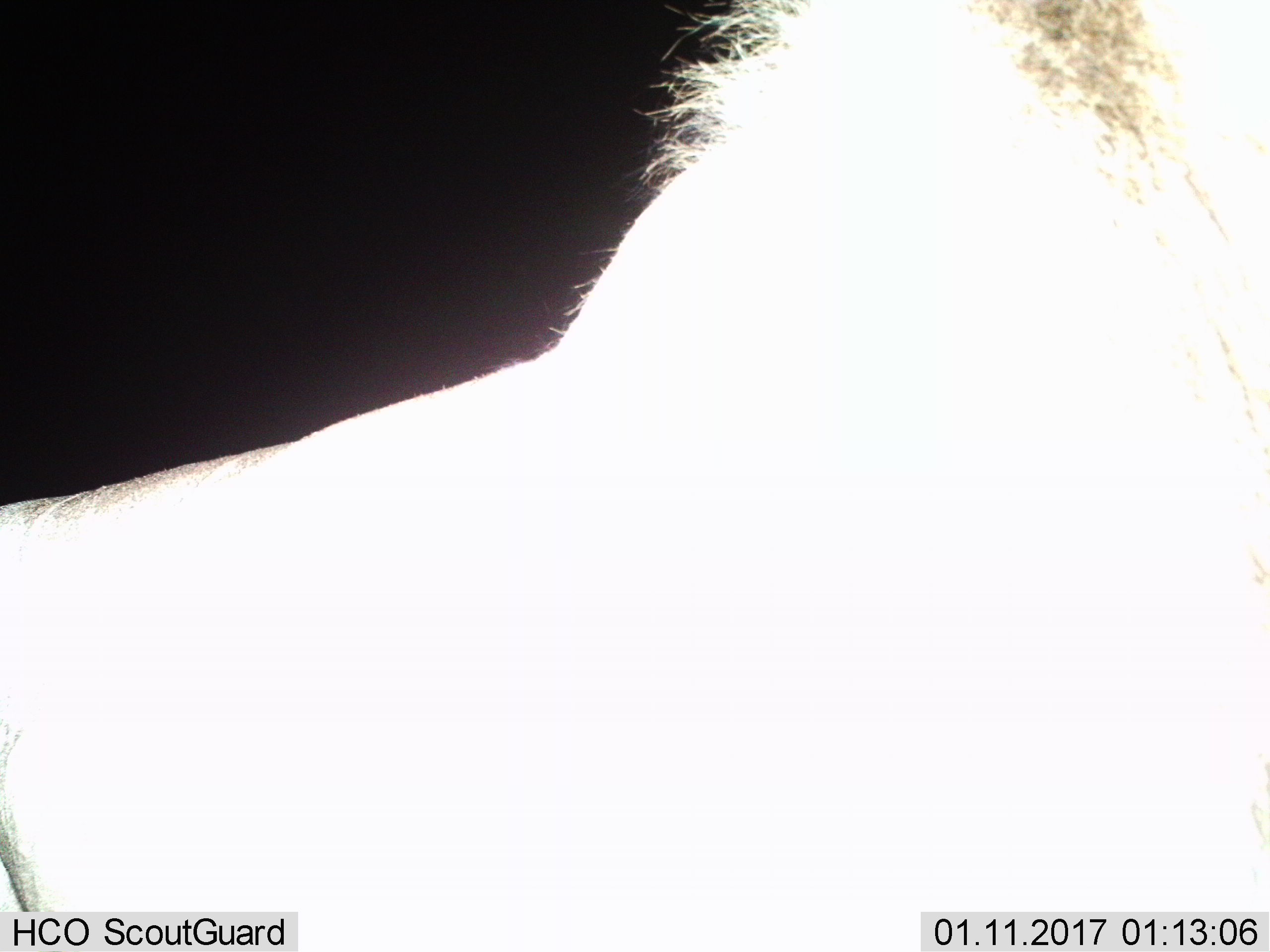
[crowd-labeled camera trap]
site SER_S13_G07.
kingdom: Animalia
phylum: Chordata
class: Mammalia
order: Artiodactyla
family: Bovidae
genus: Connochaetes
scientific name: Connochaetes taurinus taurinus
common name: blue wildebeest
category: wildebeestblue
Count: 1.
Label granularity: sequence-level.